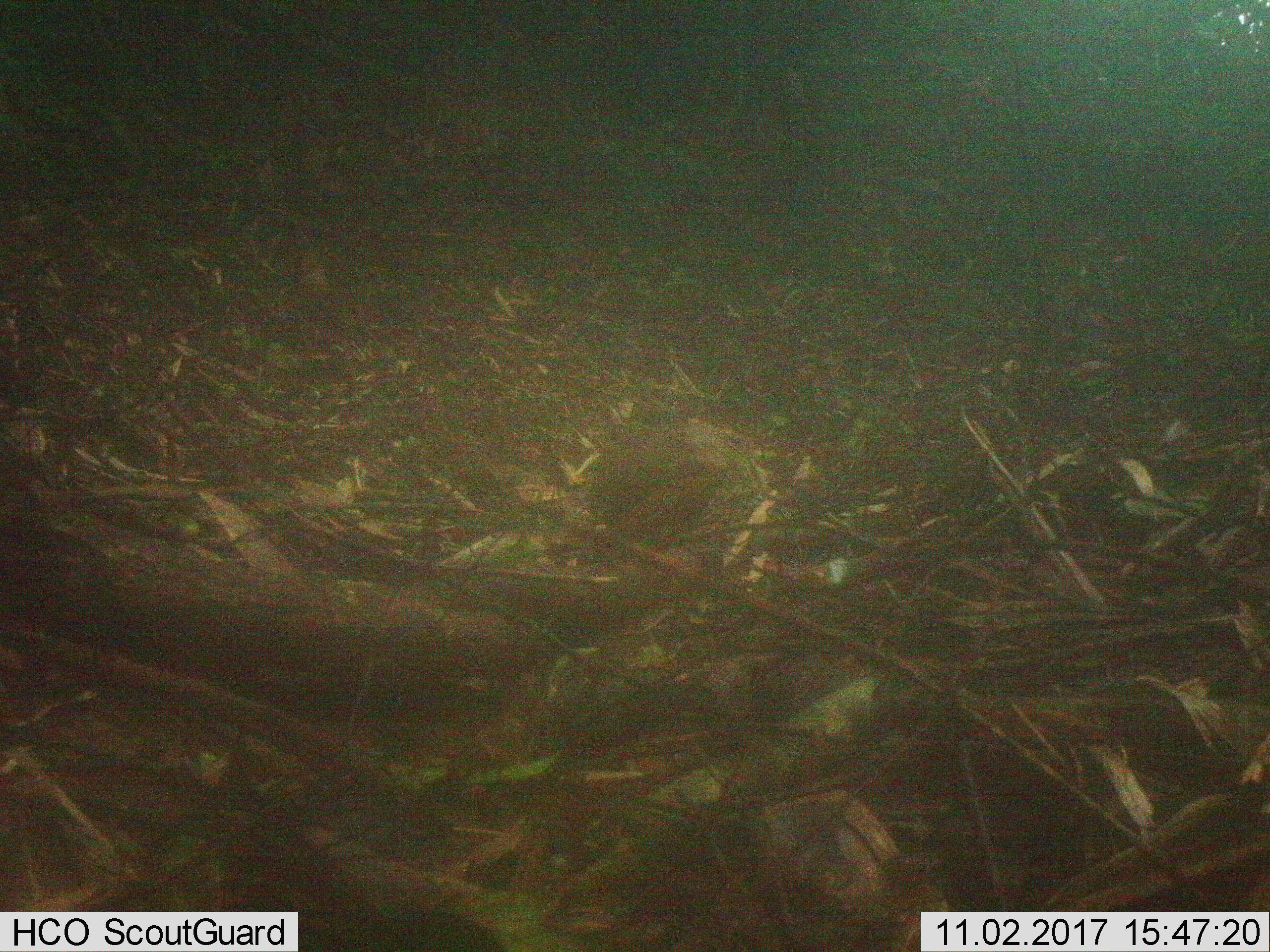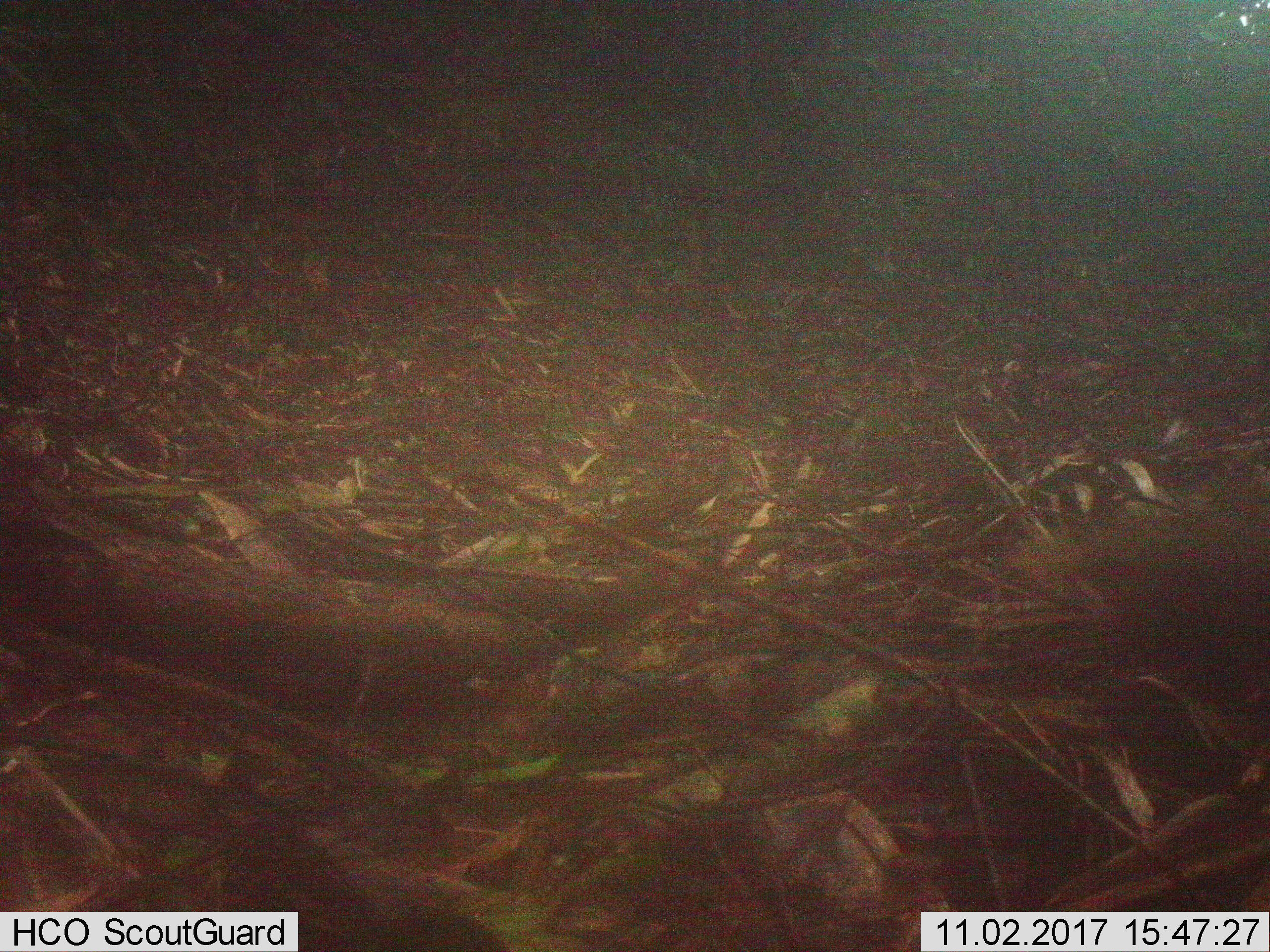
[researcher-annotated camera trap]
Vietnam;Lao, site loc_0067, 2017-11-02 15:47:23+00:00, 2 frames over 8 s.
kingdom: Animalia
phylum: Chordata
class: Mammalia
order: Carnivora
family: Herpestidae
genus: Urva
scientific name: Urva urva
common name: crab-eating mongoose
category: crab eating mongoose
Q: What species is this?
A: Crab eating mongoose (crab-eating mongoose) (Urva urva).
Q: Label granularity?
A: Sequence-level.